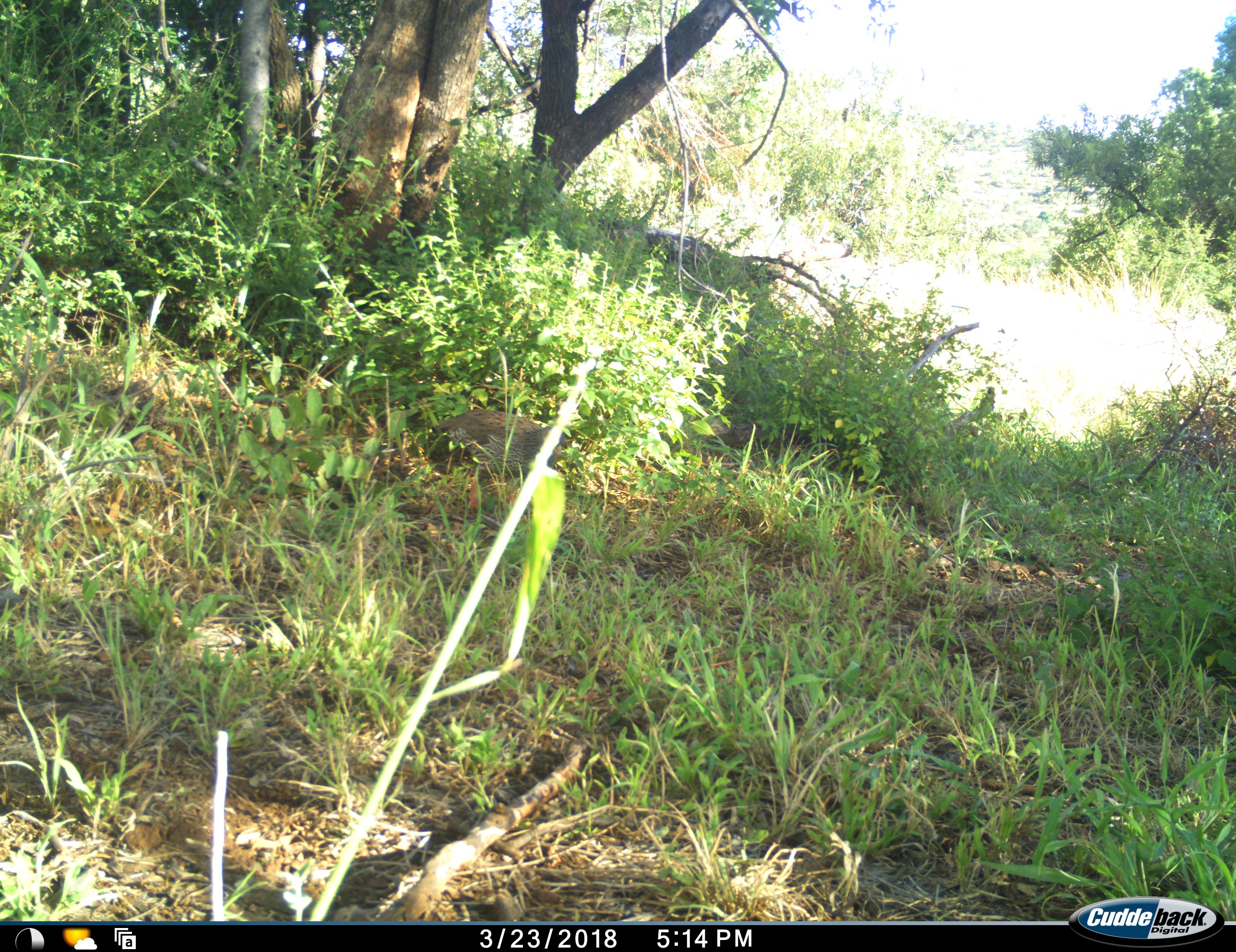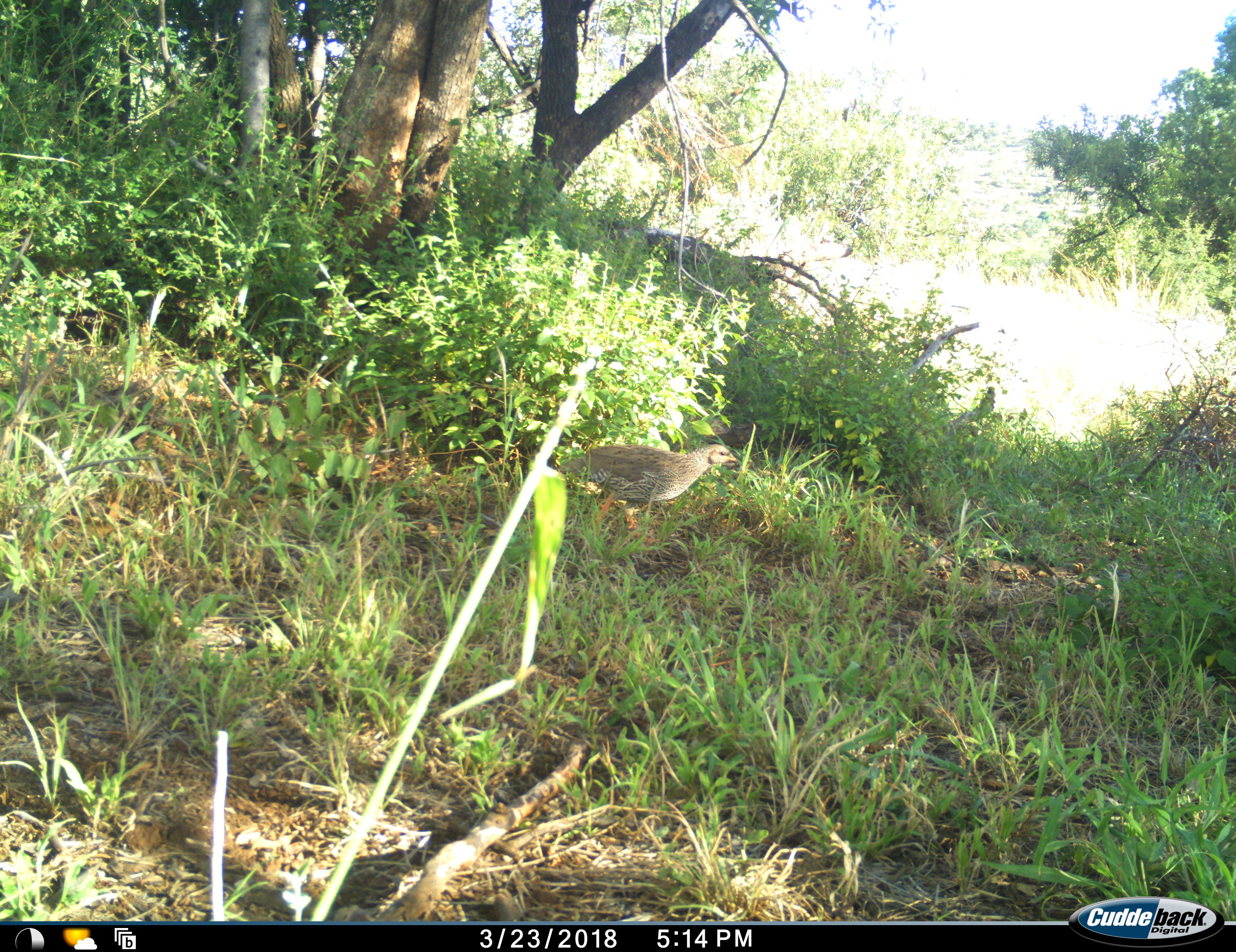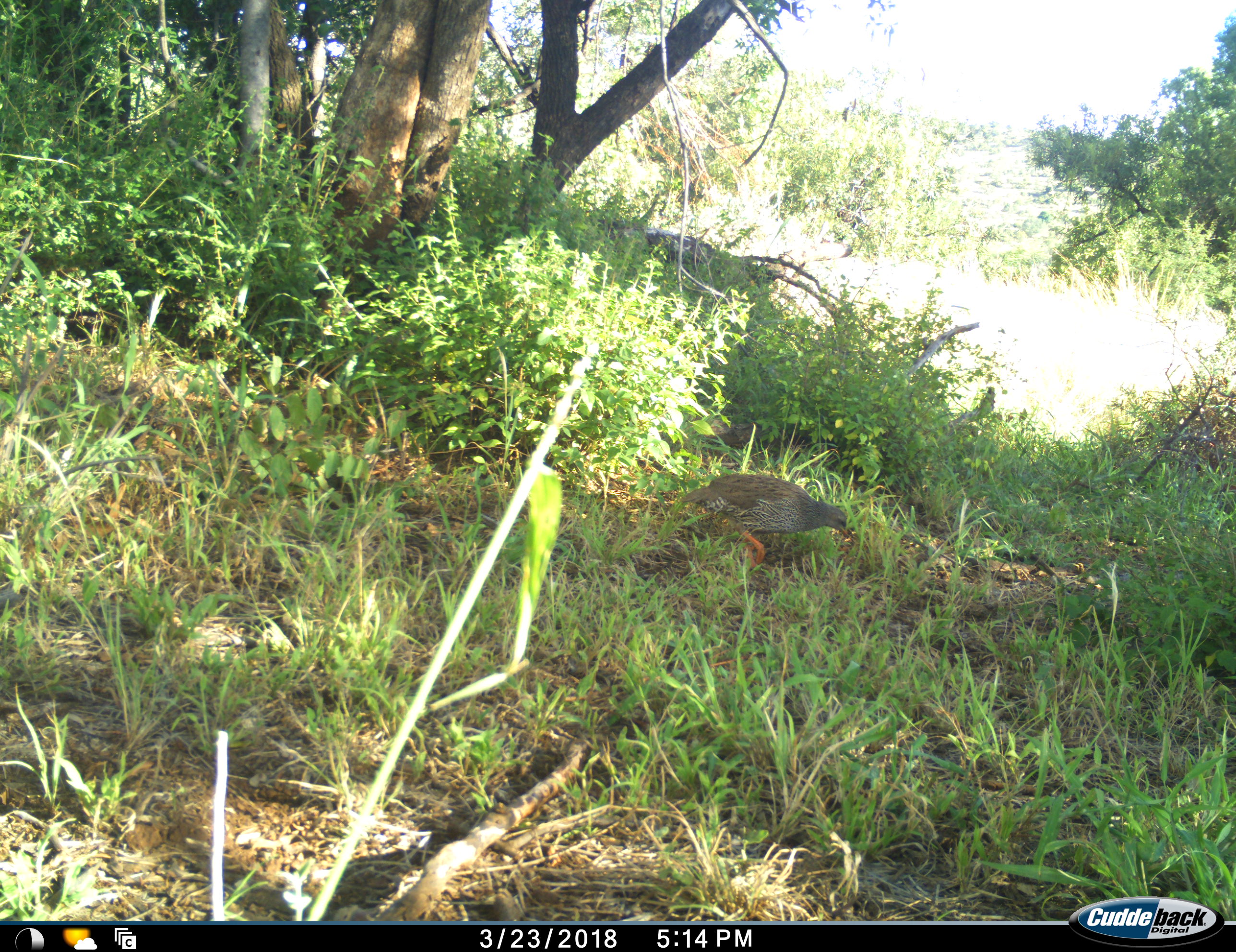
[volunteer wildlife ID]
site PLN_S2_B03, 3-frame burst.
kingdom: Animalia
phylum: Chordata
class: Aves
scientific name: Aves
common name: bird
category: birdother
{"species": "birdother (bird) (Aves)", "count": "1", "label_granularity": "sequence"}